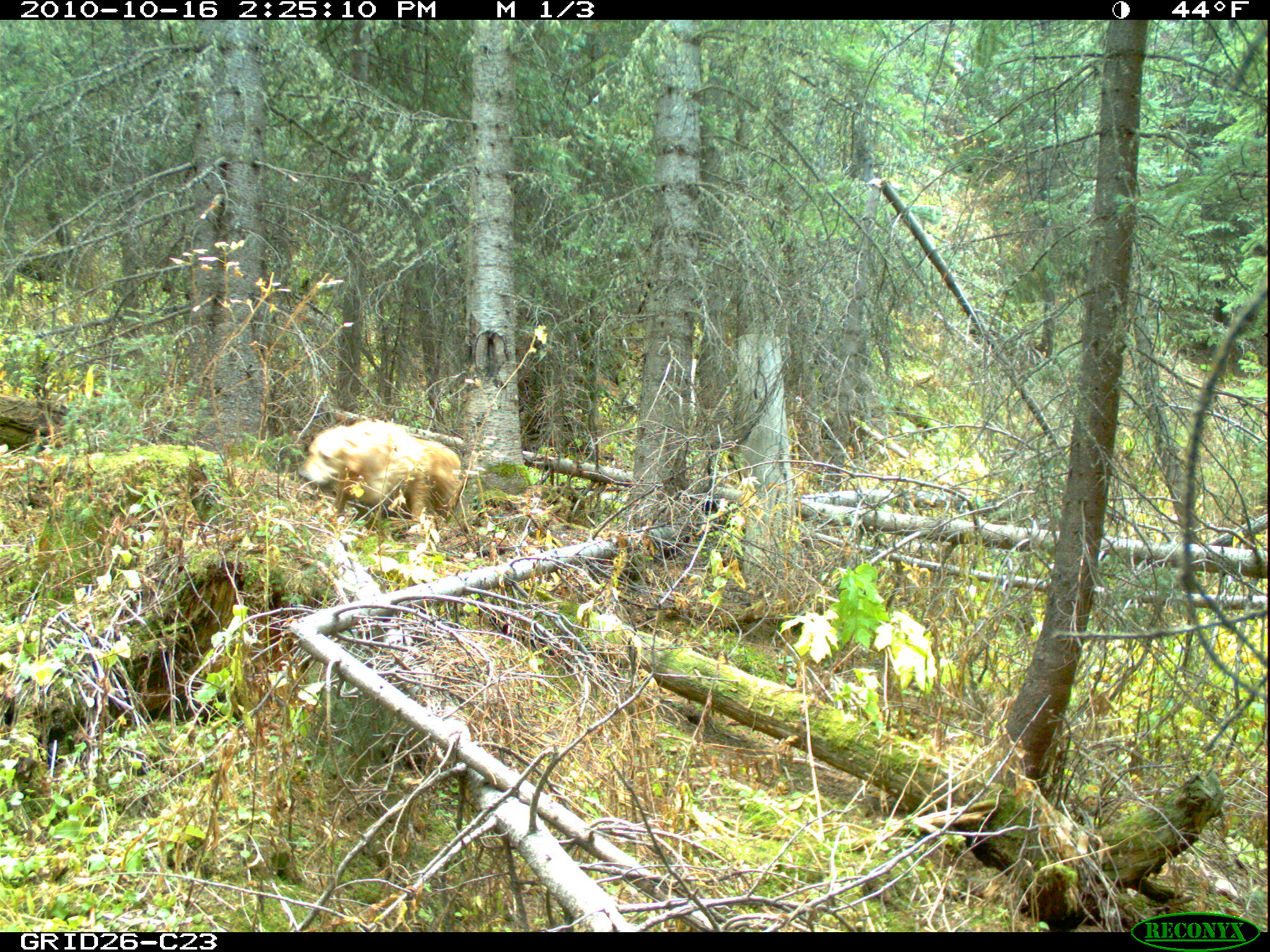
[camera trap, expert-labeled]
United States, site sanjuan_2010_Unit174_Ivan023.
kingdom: Animalia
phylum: Chordata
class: Mammalia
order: Carnivora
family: Canidae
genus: Canis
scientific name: Canis familiaris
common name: domestic dog